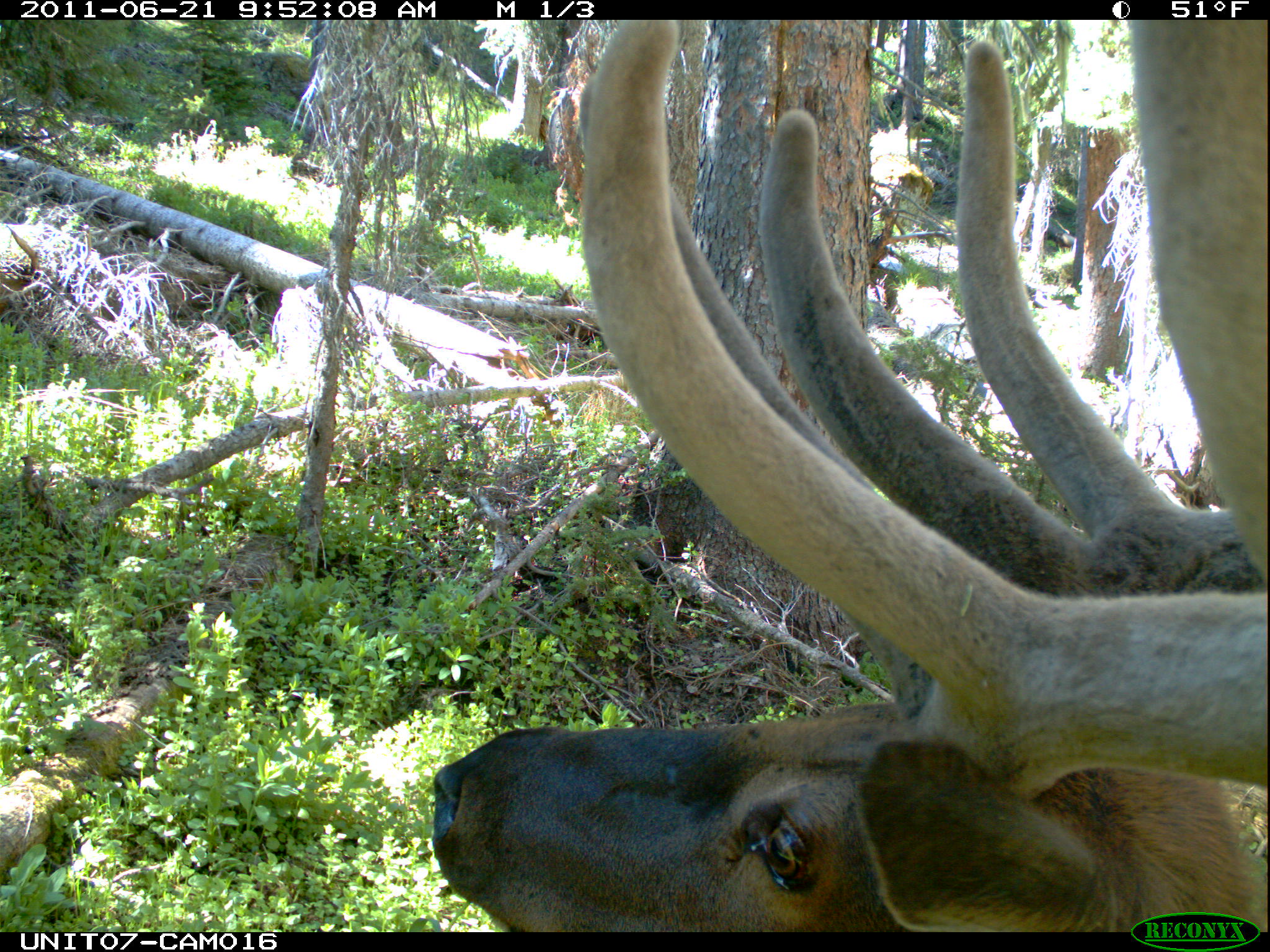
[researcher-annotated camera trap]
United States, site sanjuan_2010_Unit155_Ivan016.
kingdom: Animalia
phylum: Chordata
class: Mammalia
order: Artiodactyla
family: Cervidae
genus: Cervus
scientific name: Cervus elaphus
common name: red deer